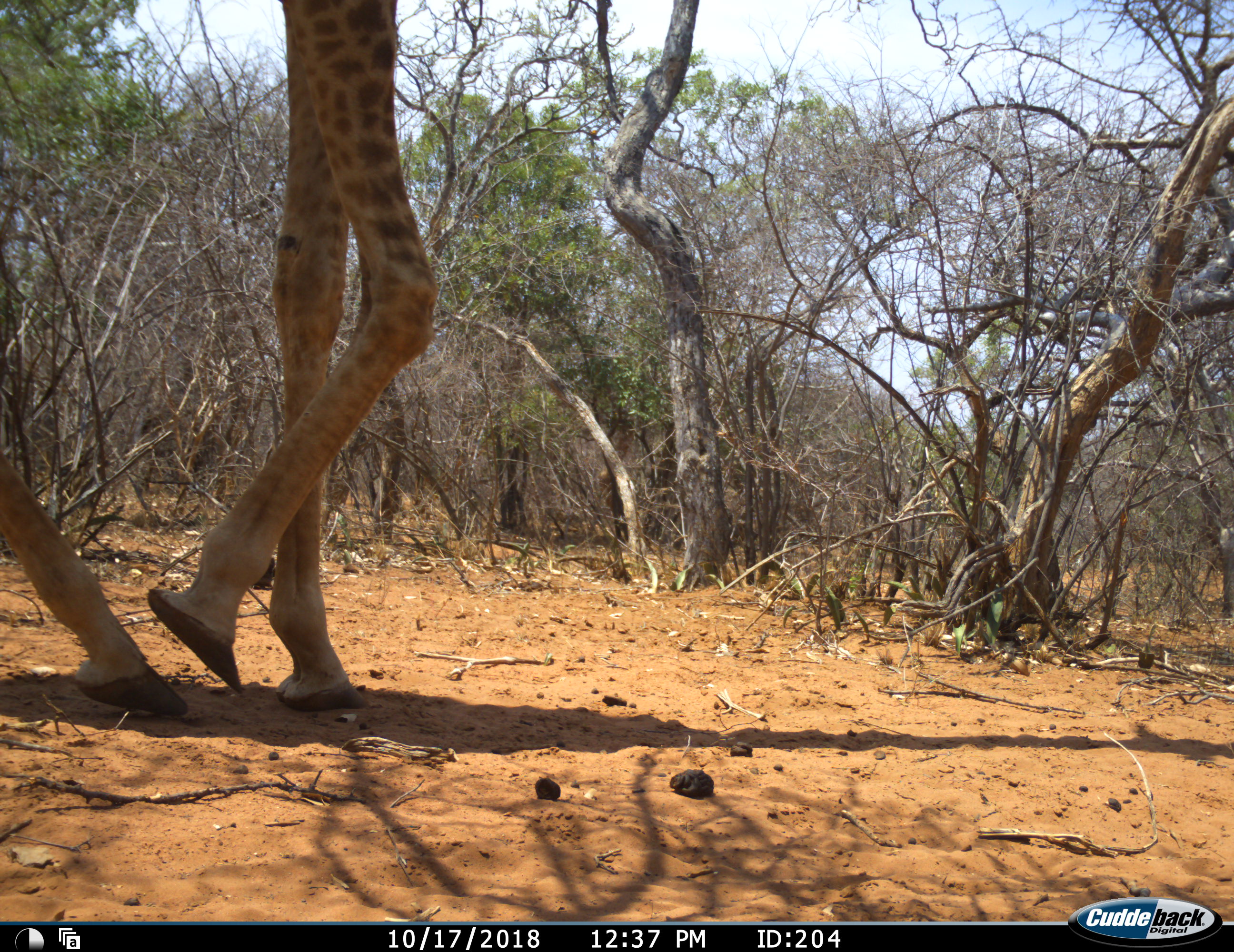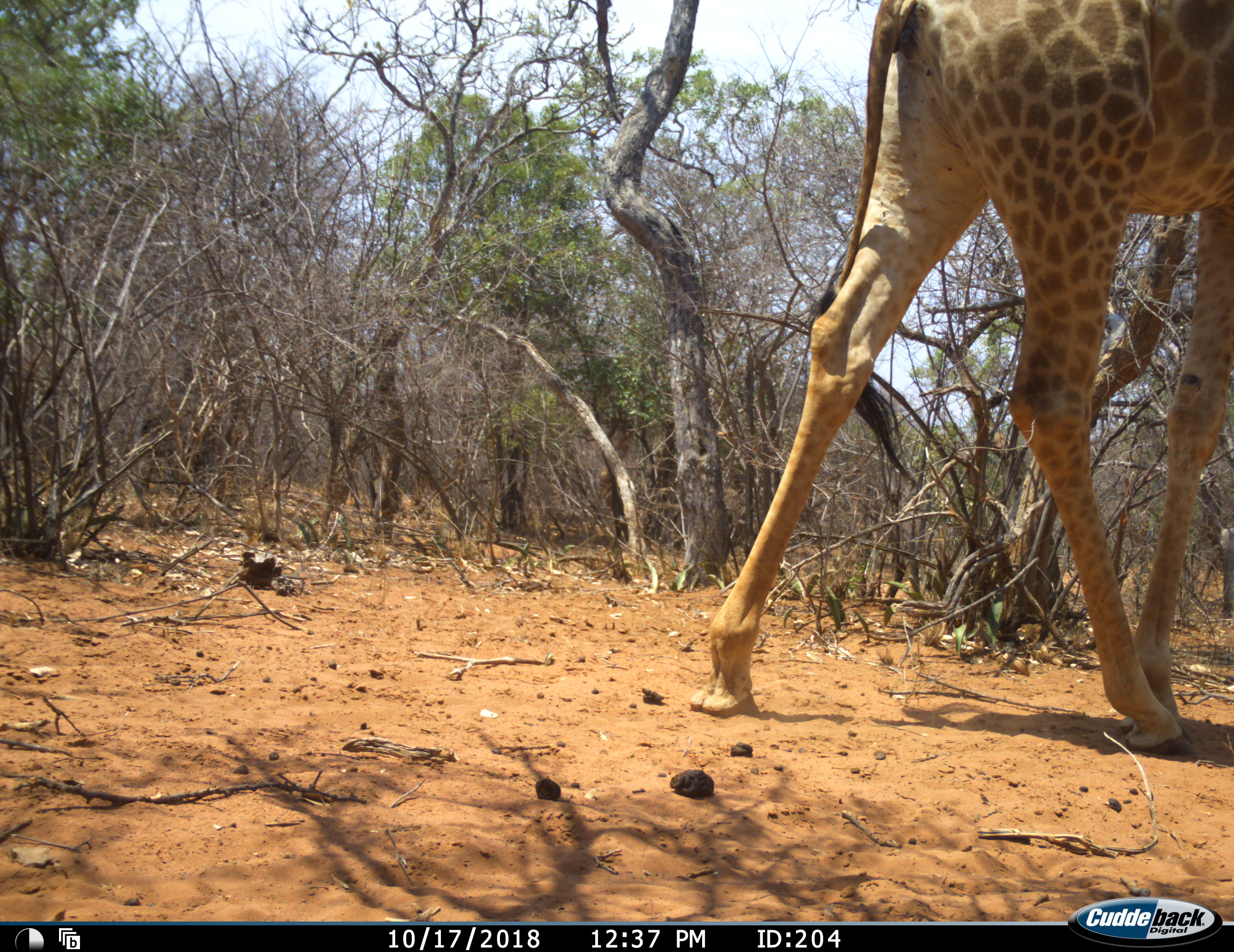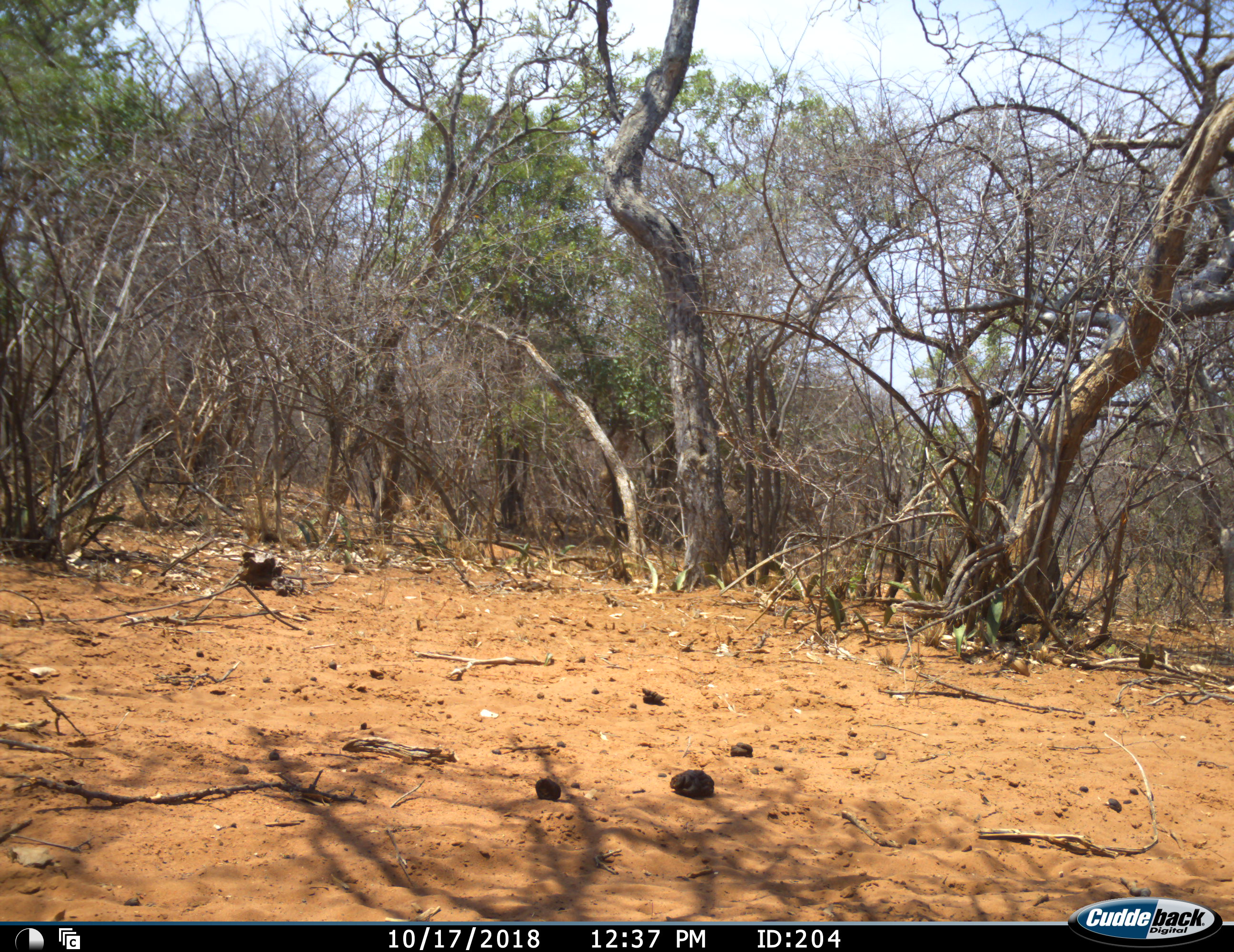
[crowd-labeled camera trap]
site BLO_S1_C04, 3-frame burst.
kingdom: Animalia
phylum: Chordata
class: Mammalia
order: Artiodactyla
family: Giraffidae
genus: Giraffa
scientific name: Giraffa camelopardalis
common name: giraffe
Giraffe (Giraffa camelopardalis), count 1. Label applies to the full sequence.